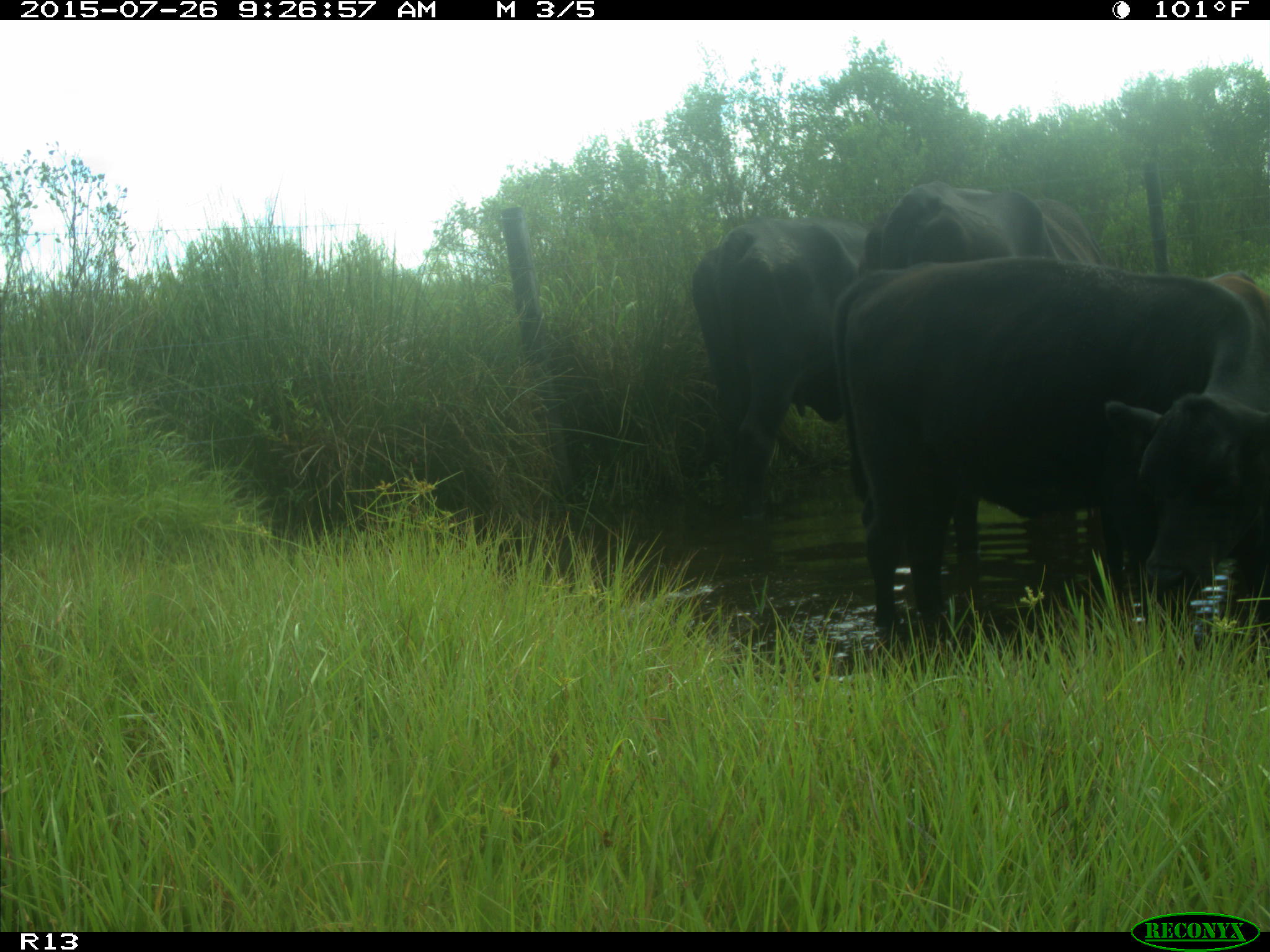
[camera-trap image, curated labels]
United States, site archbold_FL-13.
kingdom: Animalia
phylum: Chordata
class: Mammalia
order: Artiodactyla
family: Bovidae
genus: Bos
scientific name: Bos taurus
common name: domestic cow